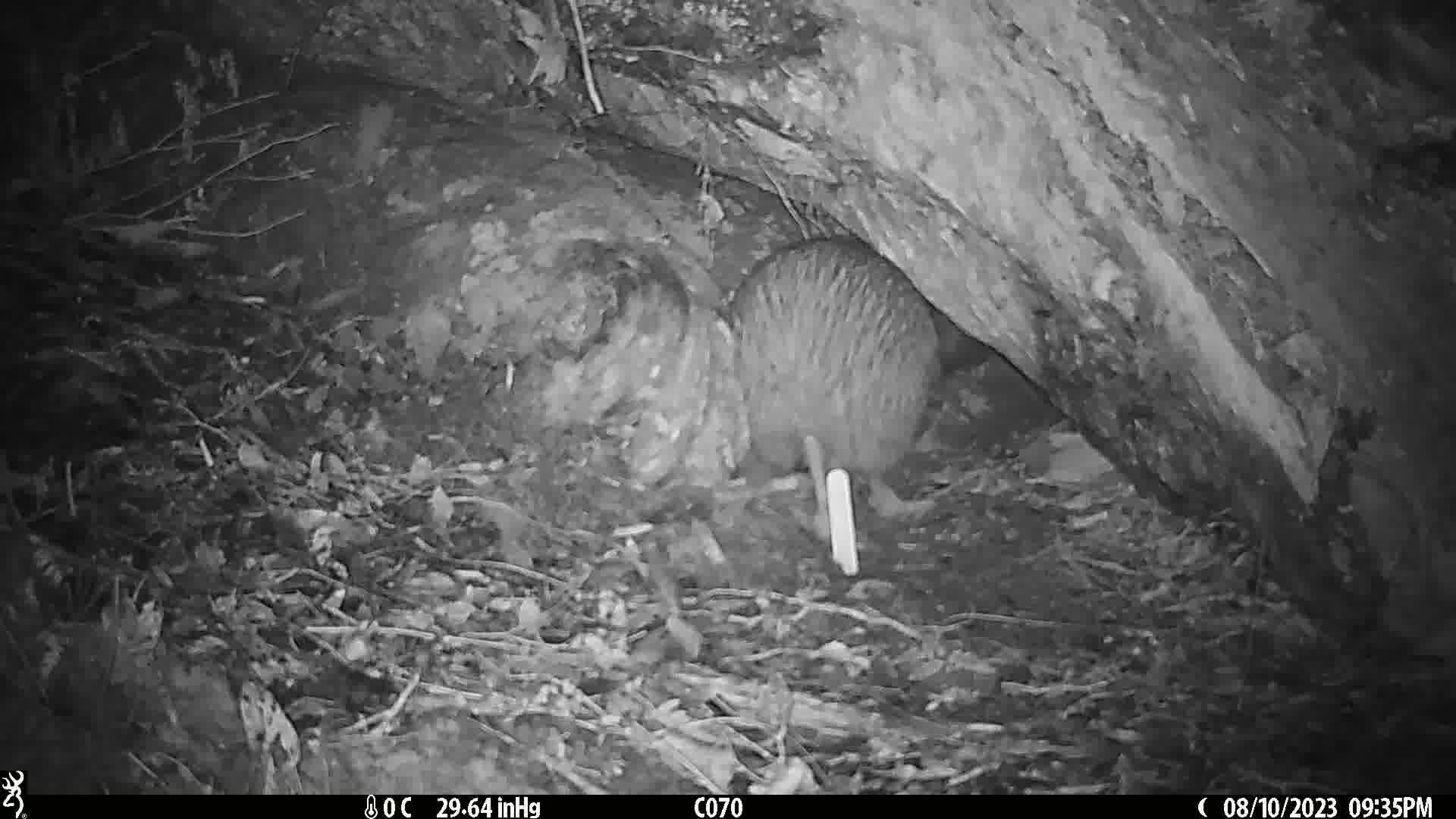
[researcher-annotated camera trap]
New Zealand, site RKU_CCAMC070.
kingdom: Animalia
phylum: Chordata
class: Aves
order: Apterygiformes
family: Apterygidae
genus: Apteryx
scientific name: Apteryx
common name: kiwi